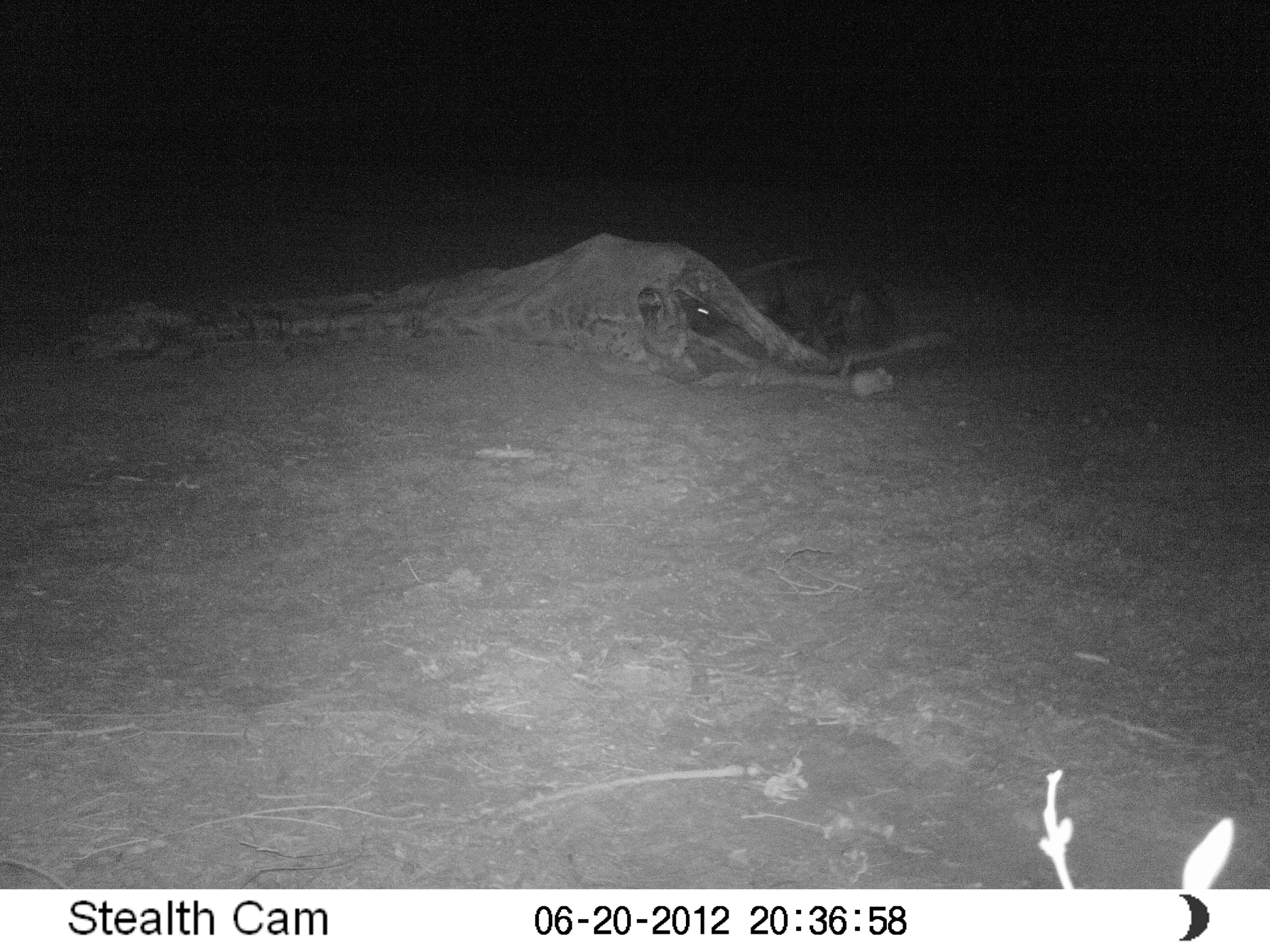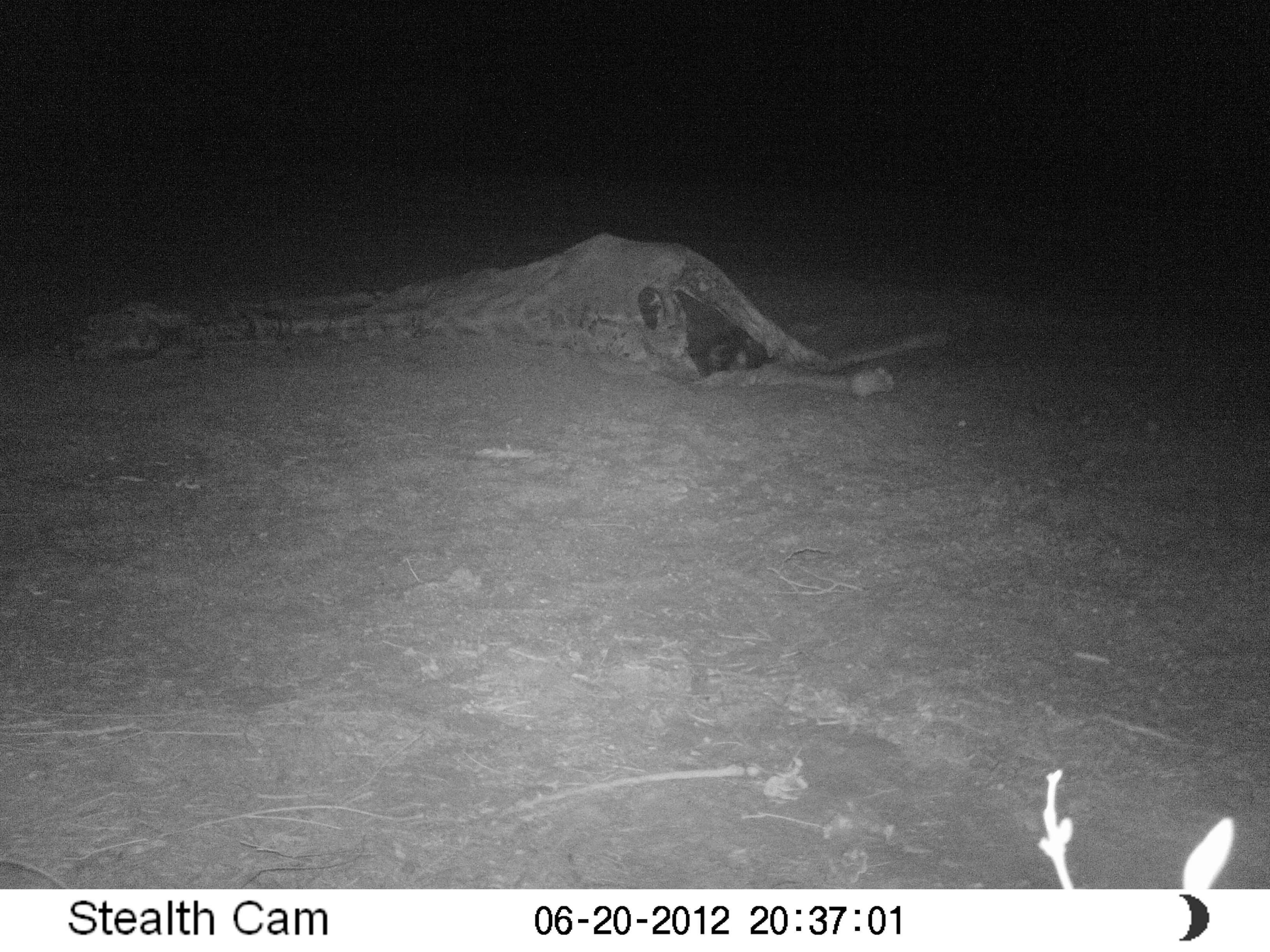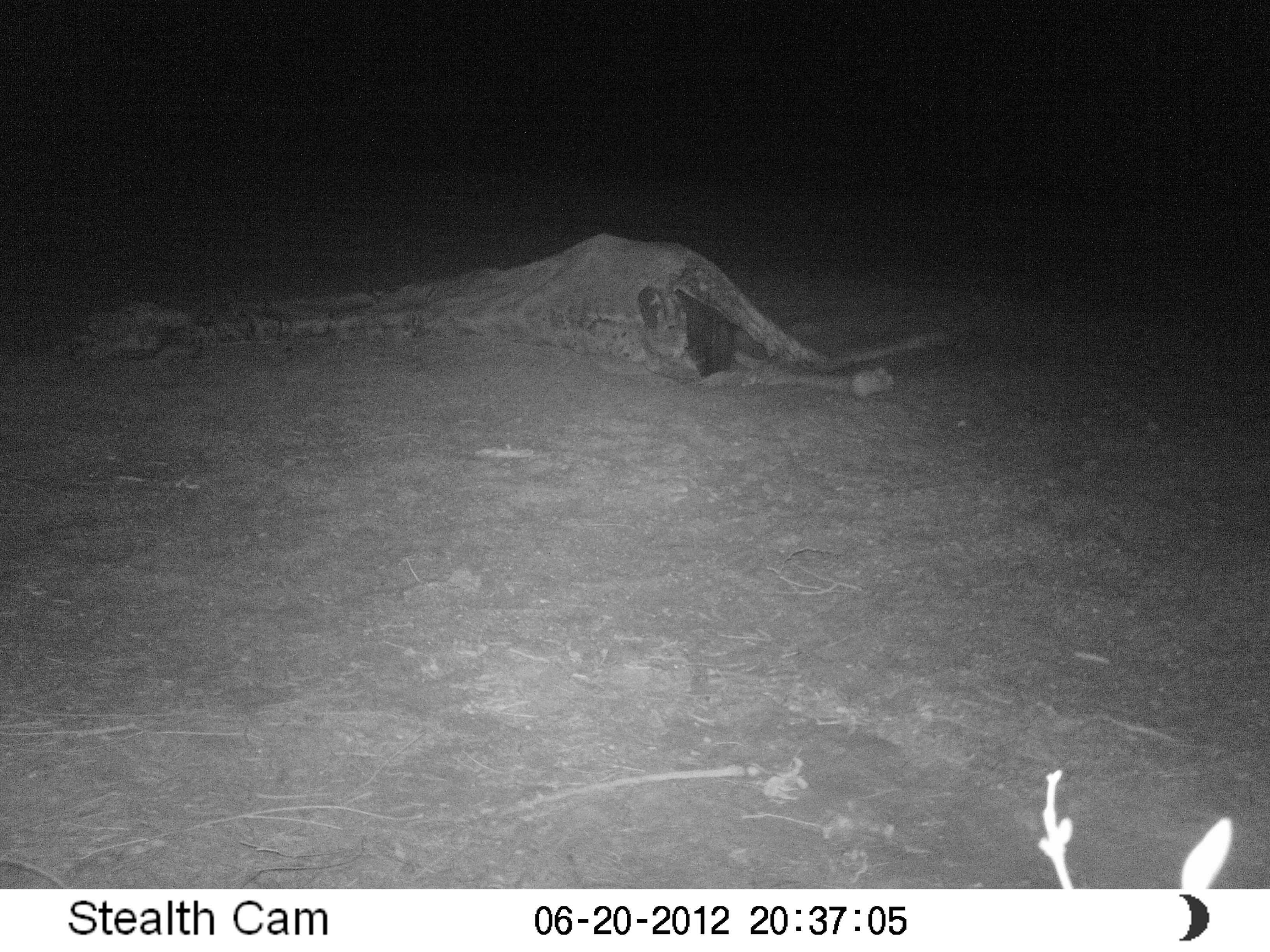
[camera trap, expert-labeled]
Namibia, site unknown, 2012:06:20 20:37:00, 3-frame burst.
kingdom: Animalia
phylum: Chordata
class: Mammalia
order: Carnivora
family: Hyaenidae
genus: Parahyaena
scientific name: Parahyaena brunnea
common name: brown hyena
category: hyaena brunnea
Hyaena brunnea (brown hyena) (Parahyaena brunnea).